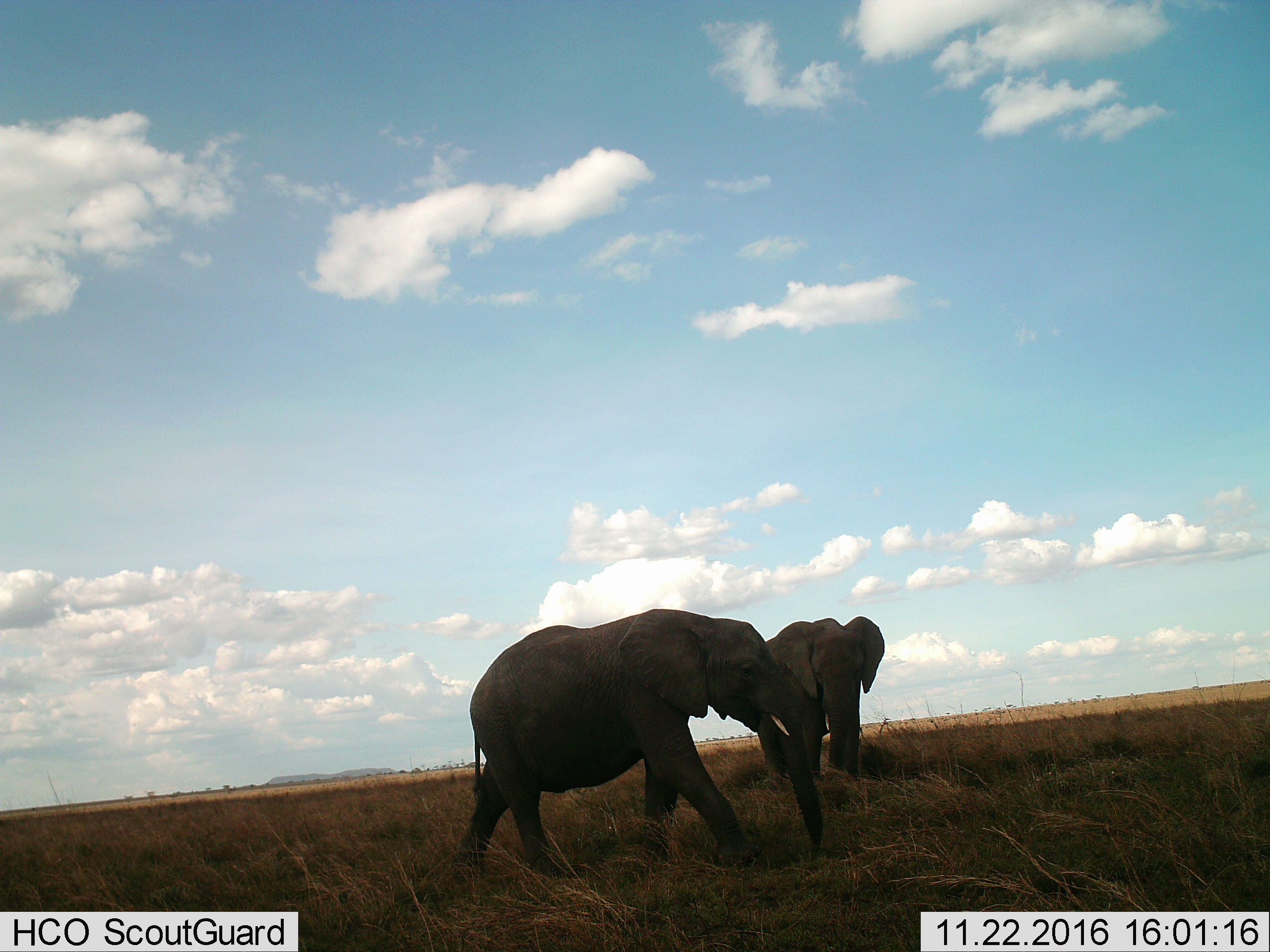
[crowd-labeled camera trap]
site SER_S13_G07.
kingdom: Animalia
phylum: Chordata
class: Mammalia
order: Proboscidea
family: Elephantidae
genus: Loxodonta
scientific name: Loxodonta africana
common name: african bush elephant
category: elephant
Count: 2.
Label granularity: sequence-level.